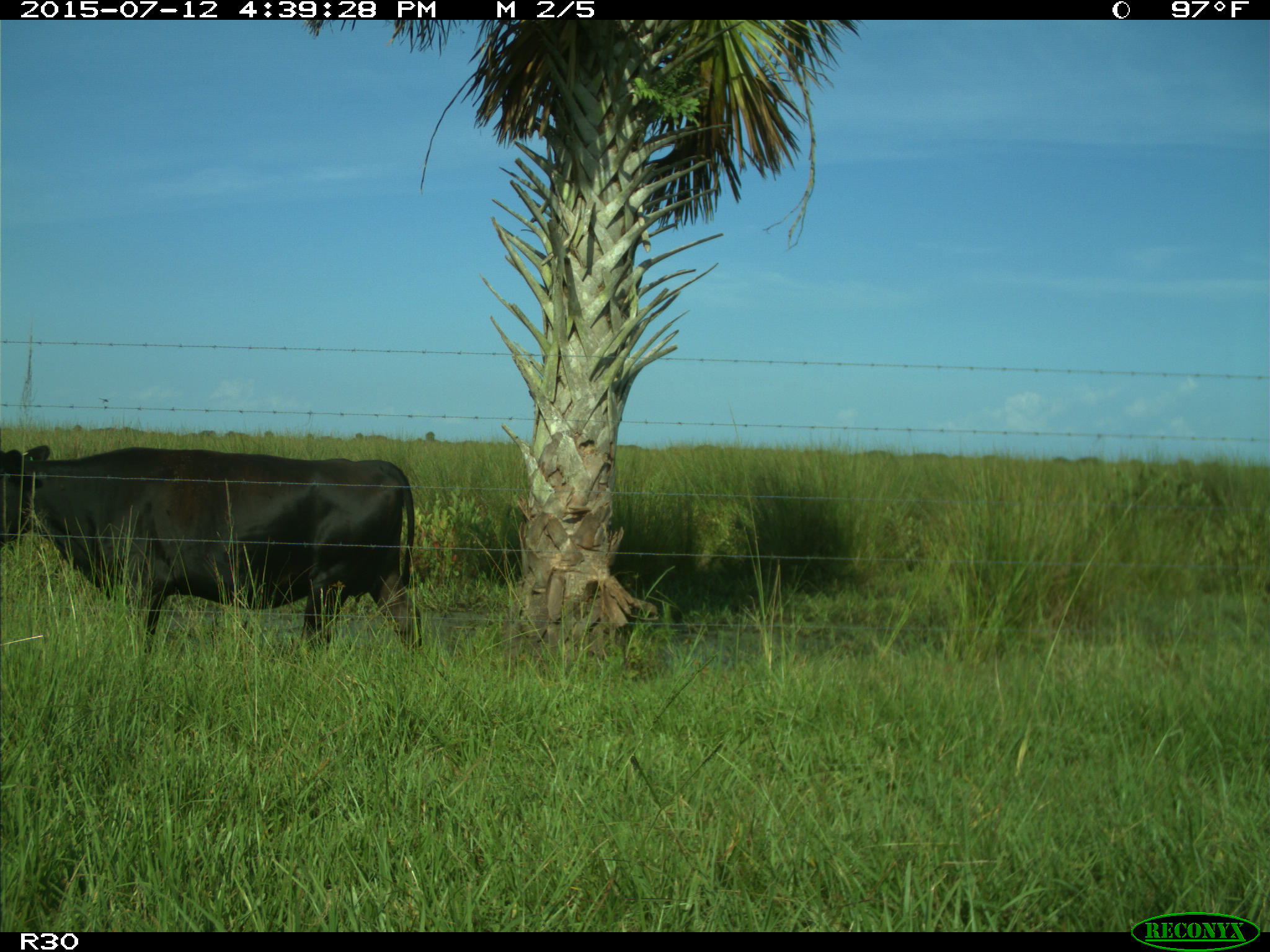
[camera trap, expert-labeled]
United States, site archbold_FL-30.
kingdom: Animalia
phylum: Chordata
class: Mammalia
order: Artiodactyla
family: Bovidae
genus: Bos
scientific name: Bos taurus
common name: domestic cow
Bos taurus (domestic cow).